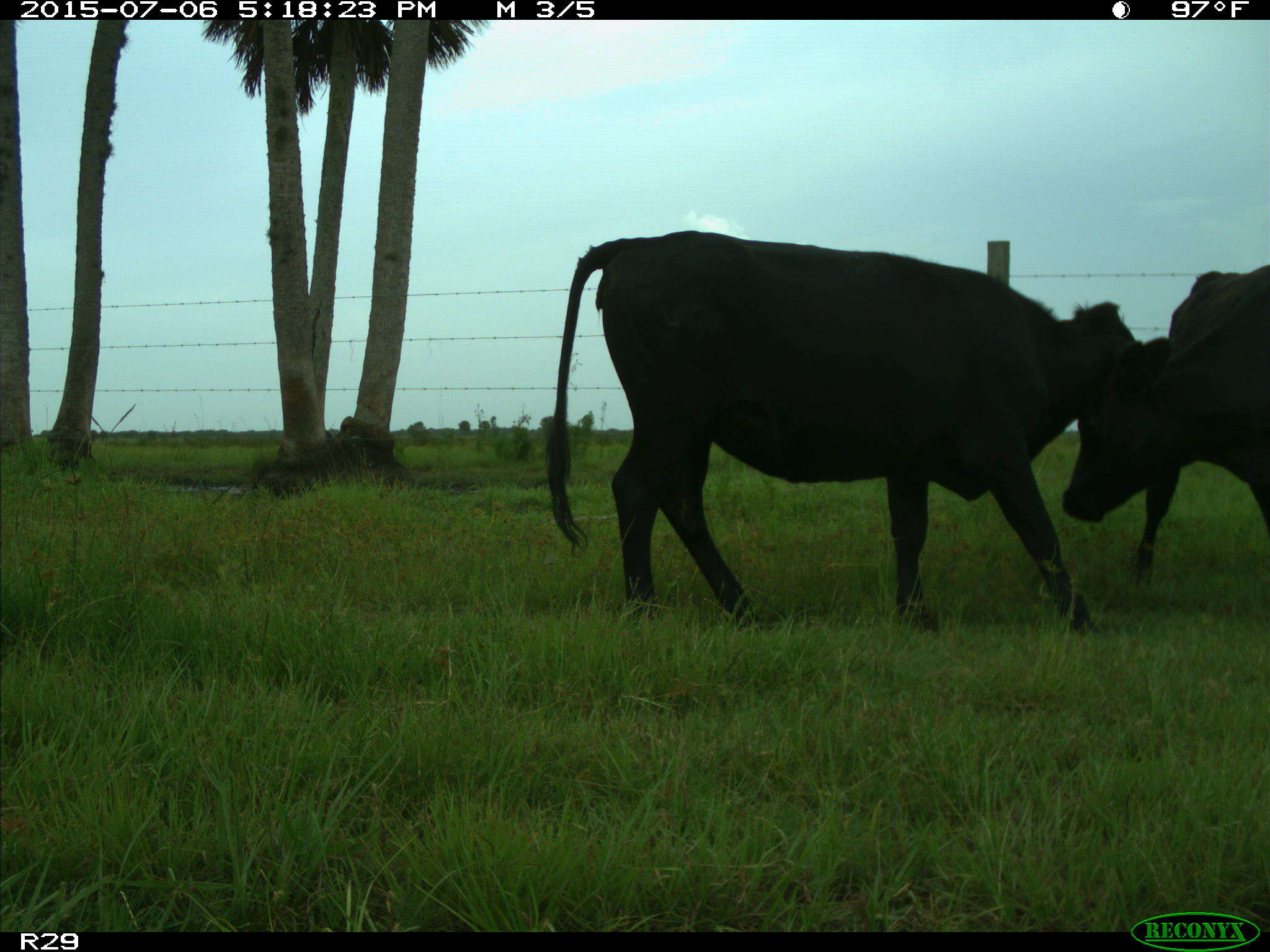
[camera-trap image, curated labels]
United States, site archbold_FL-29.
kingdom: Animalia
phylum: Chordata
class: Mammalia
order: Artiodactyla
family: Bovidae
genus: Bos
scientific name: Bos taurus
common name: domestic cow